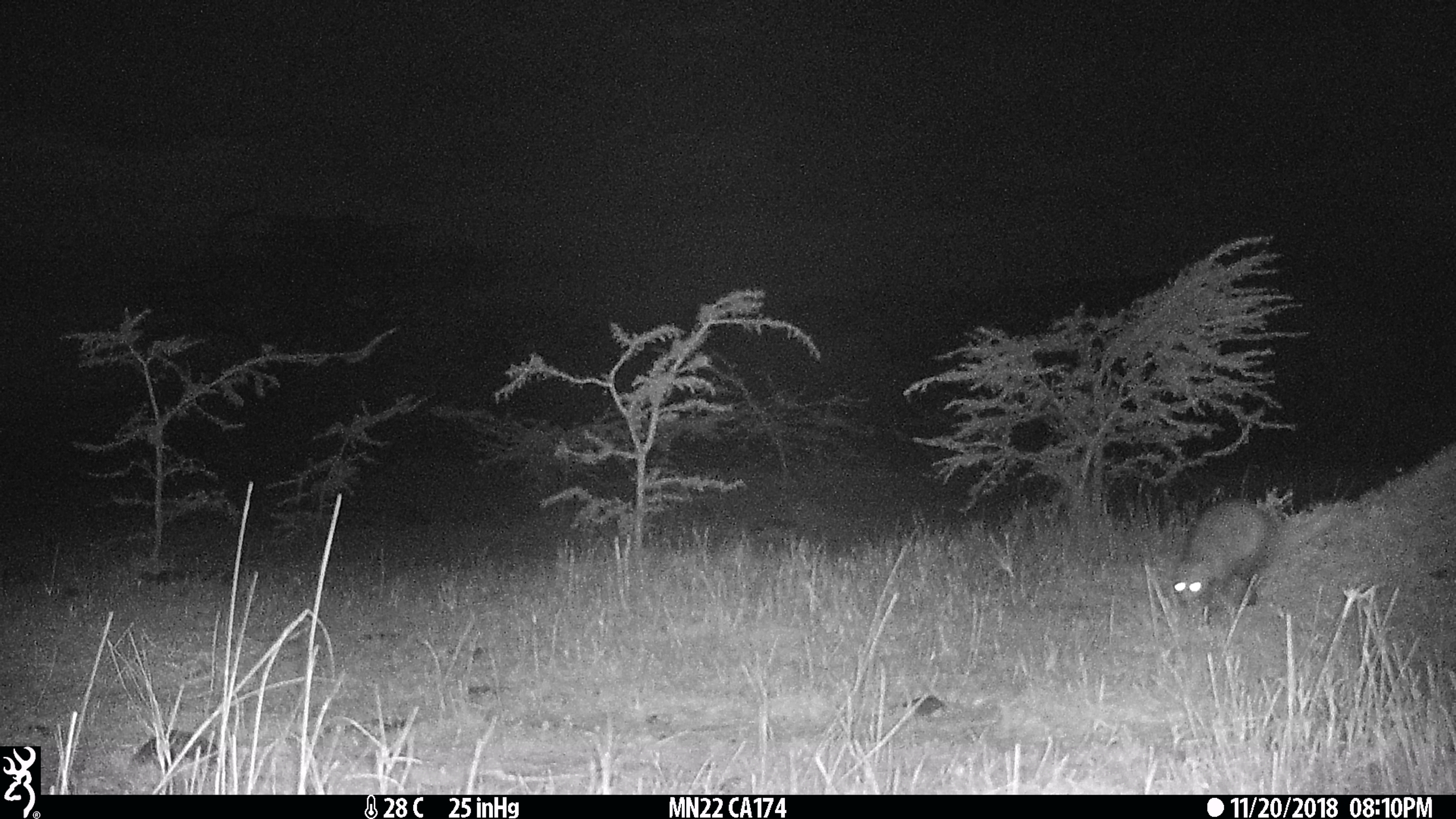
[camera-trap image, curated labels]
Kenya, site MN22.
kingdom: Animalia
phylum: Chordata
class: Mammalia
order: Carnivora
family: Herpestidae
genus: Ichneumia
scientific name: Ichneumia albicauda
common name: white-tailed mongoose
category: mongoose white tailed